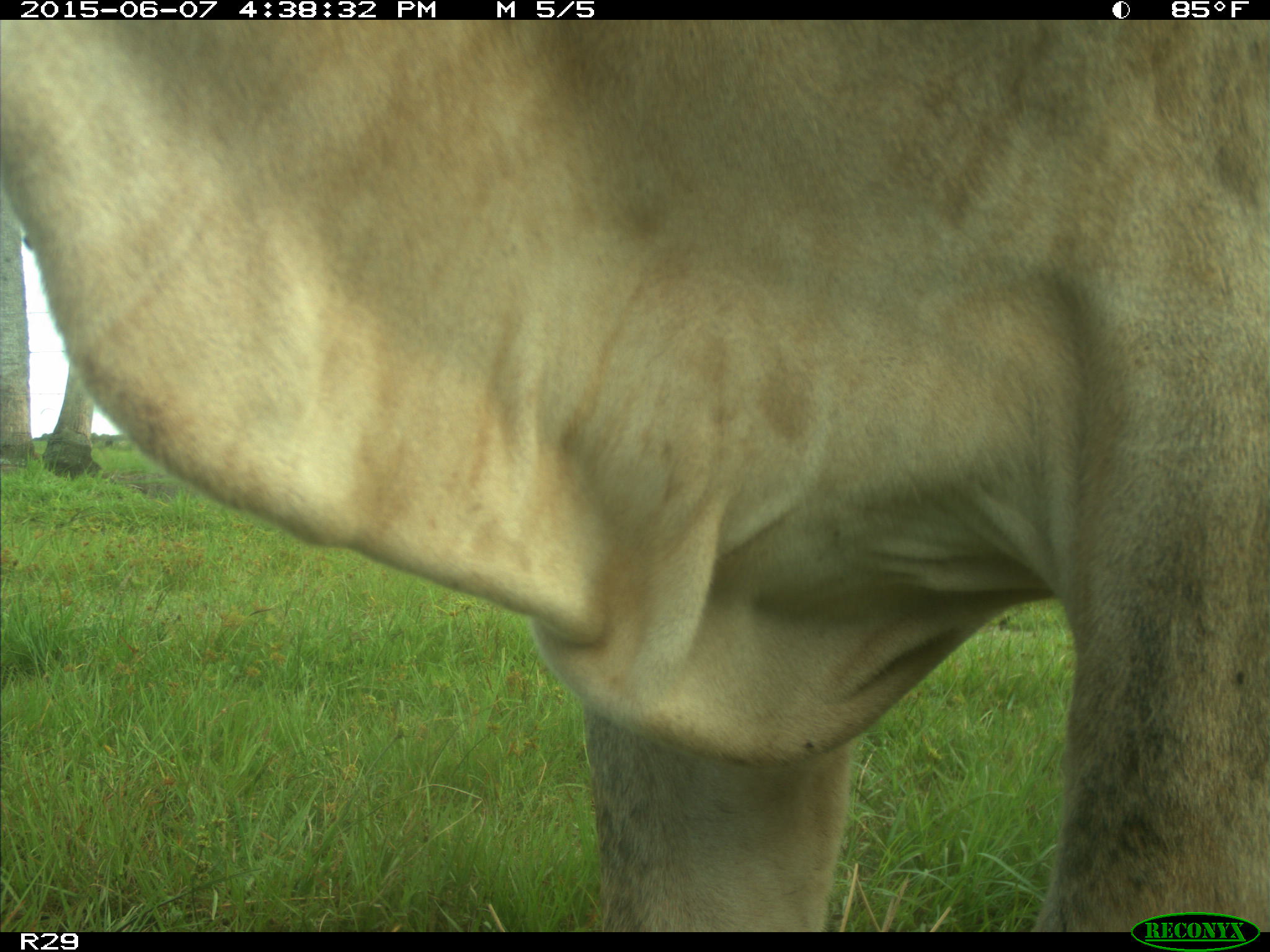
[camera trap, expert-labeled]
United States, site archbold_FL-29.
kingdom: Animalia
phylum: Chordata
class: Mammalia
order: Artiodactyla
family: Bovidae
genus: Bos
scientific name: Bos taurus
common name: domestic cow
Bos taurus (domestic cow).